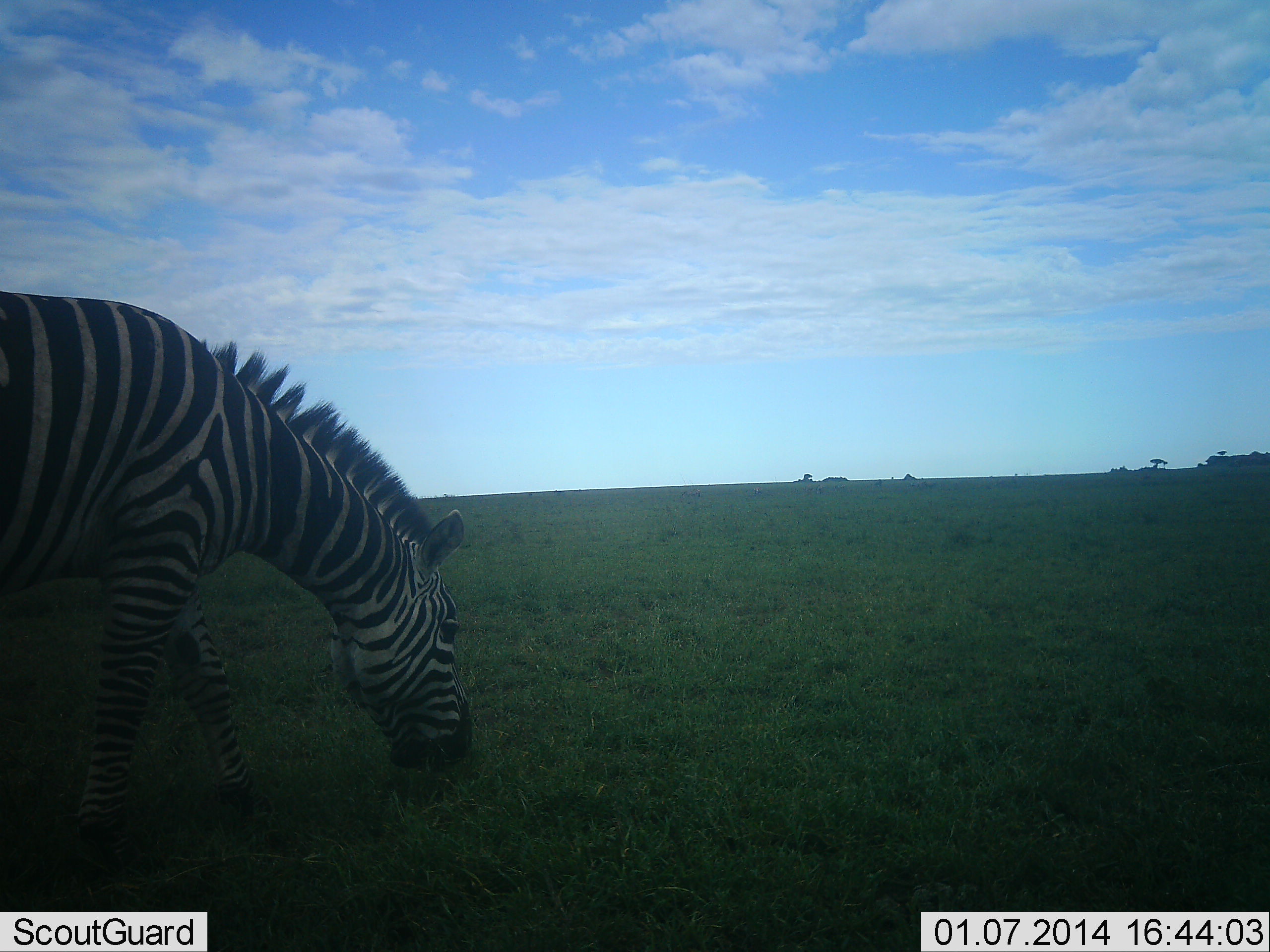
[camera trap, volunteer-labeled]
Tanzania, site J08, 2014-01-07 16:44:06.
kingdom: Animalia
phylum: Chordata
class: Mammalia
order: Perissodactyla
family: Equidae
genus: Equus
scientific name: Equus quagga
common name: plains zebra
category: zebra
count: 1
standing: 20%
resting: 0%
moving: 0%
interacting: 0%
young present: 0%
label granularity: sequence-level